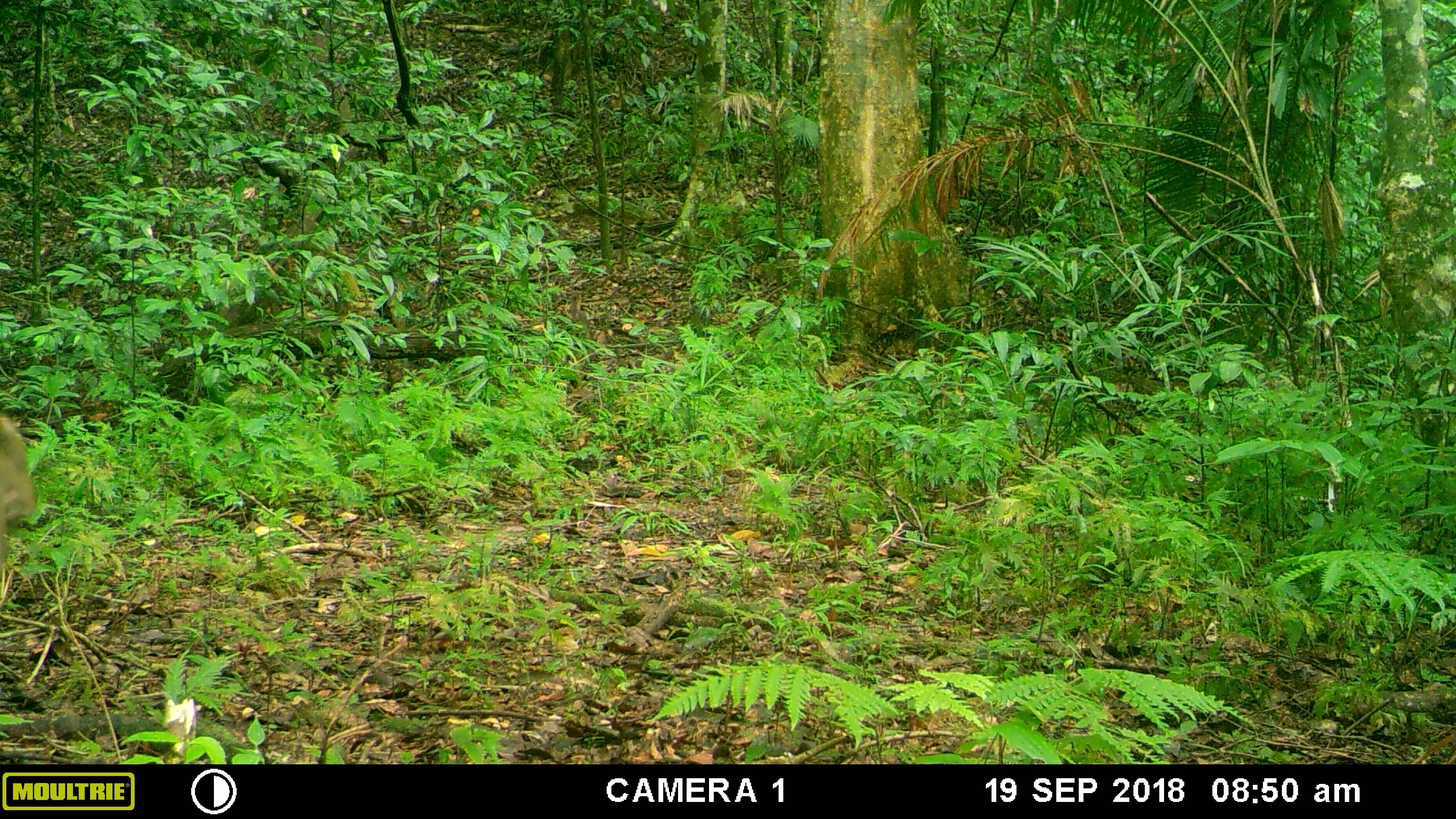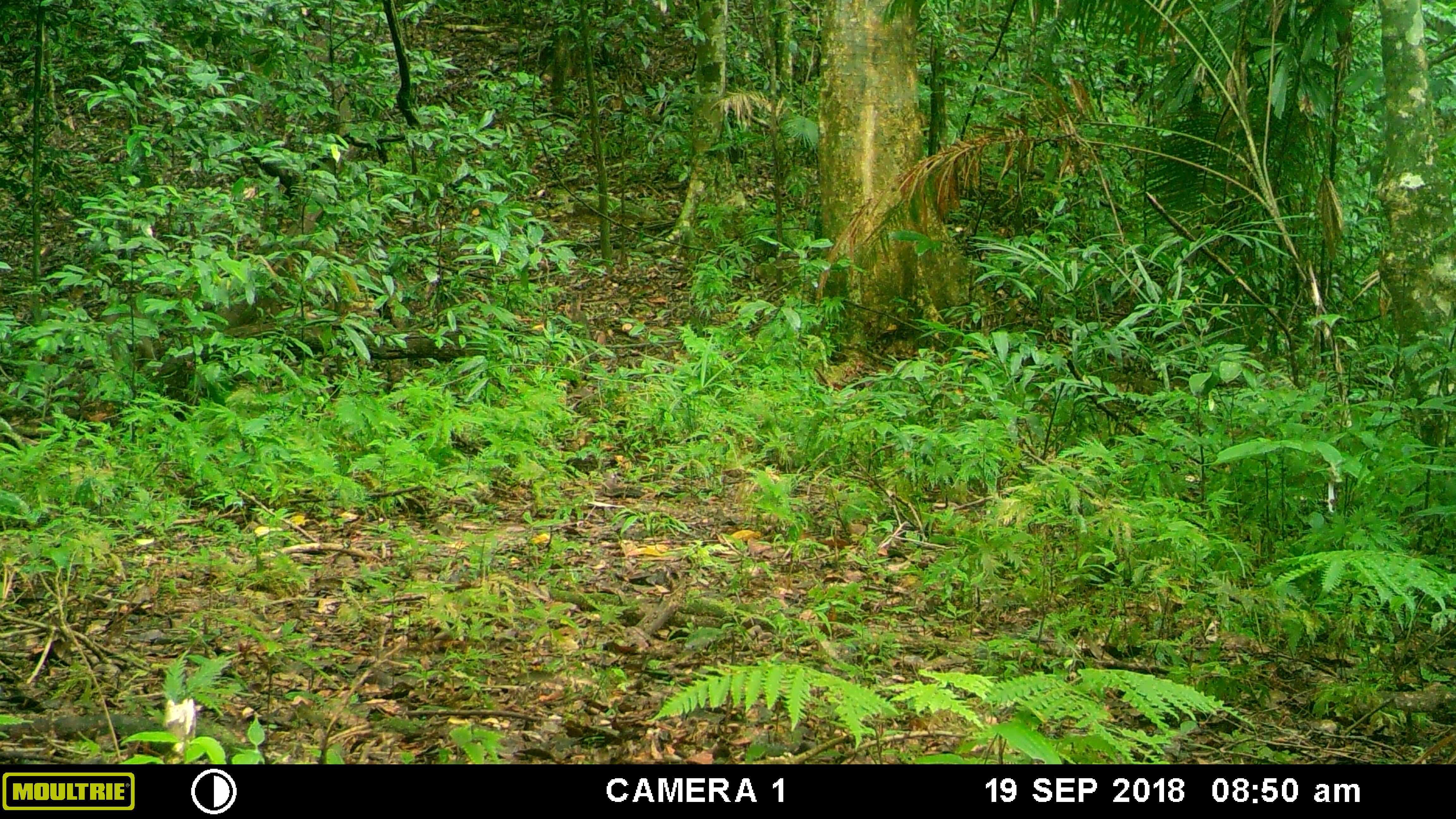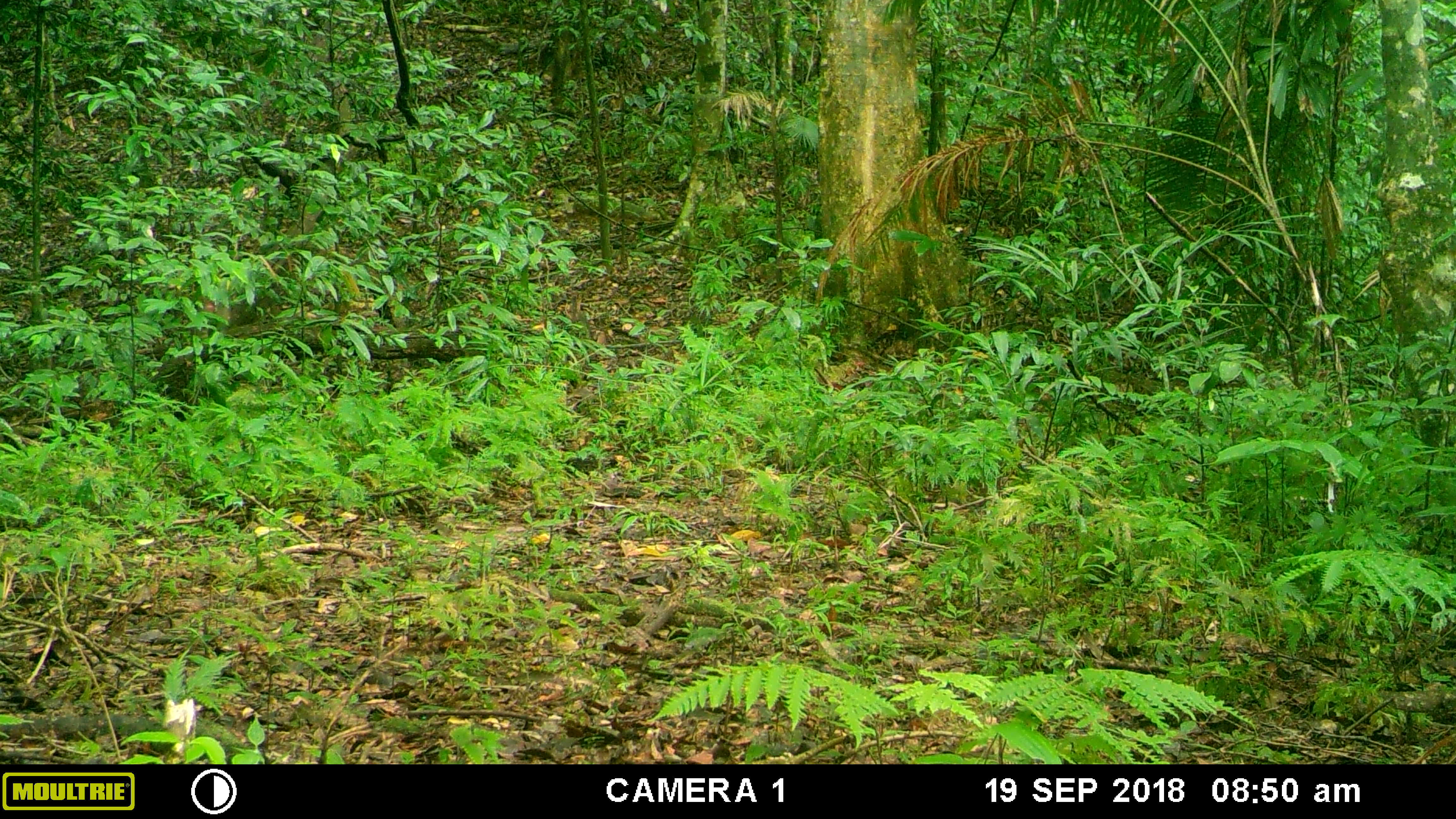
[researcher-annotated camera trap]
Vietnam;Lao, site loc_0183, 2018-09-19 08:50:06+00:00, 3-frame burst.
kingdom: Animalia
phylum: Chordata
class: Mammalia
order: Primates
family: Cercopithecidae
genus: Macaca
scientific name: Macaca nemestrina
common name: pig-tailed macaque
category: pig tailed macaque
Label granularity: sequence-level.